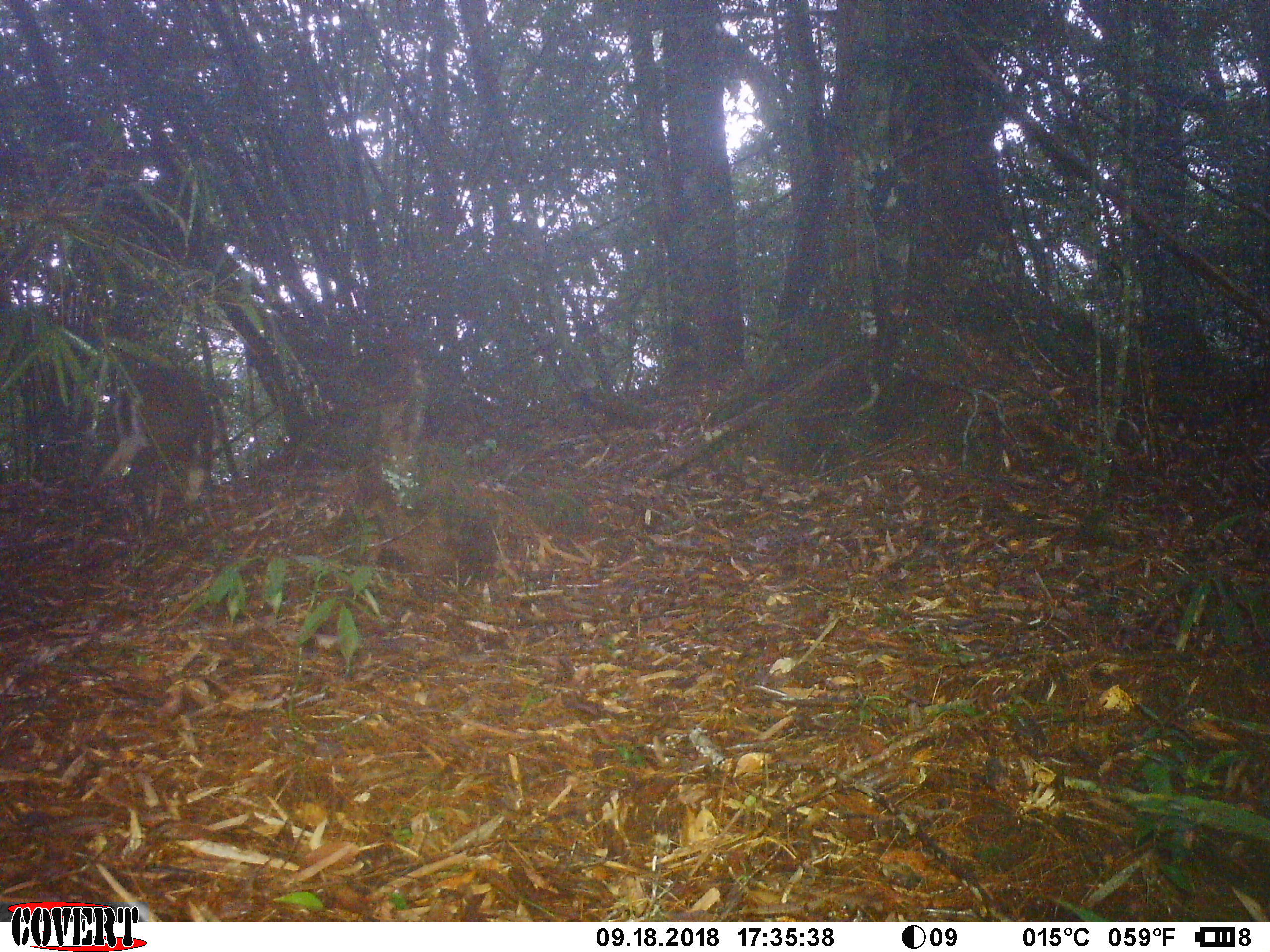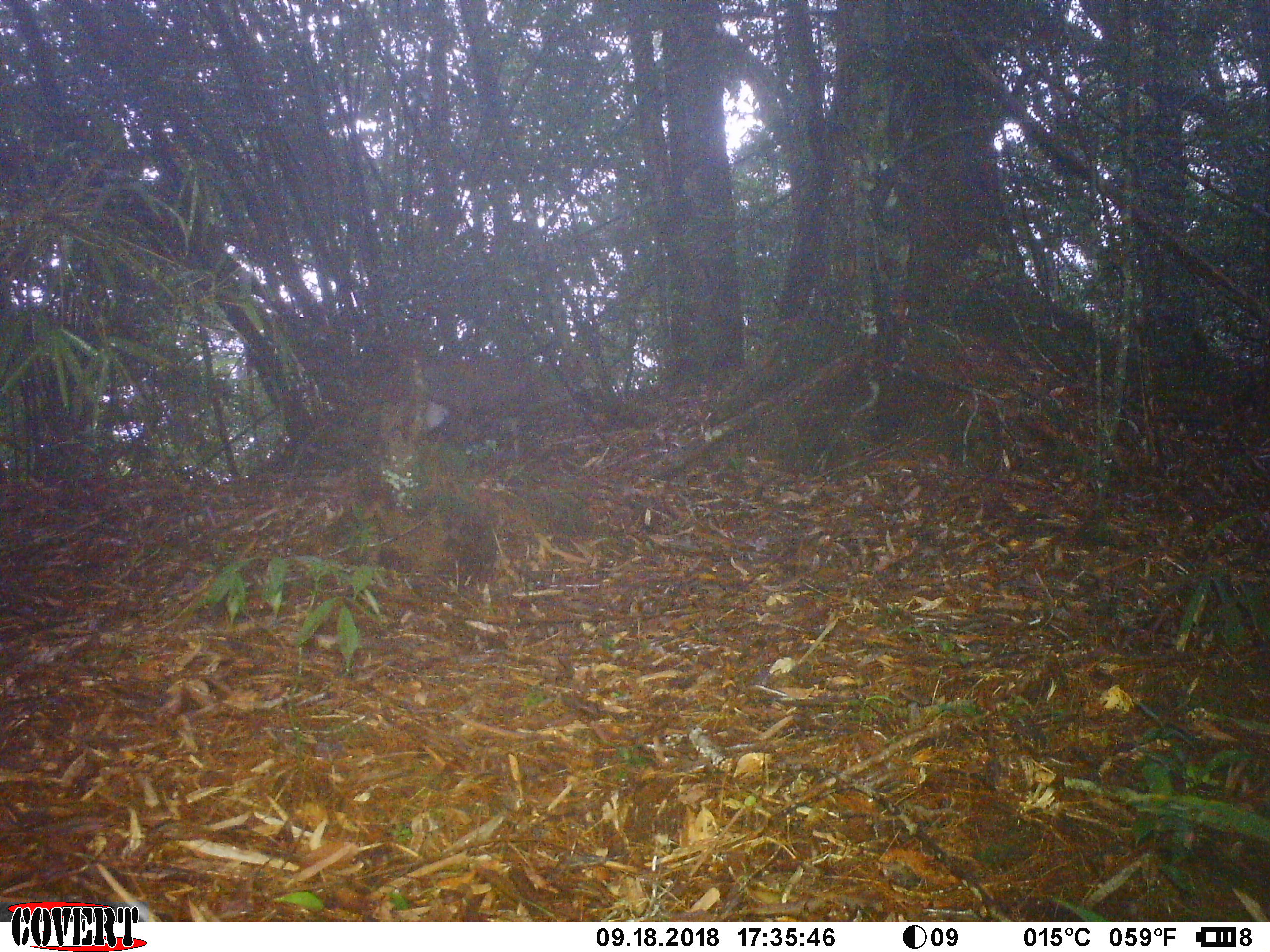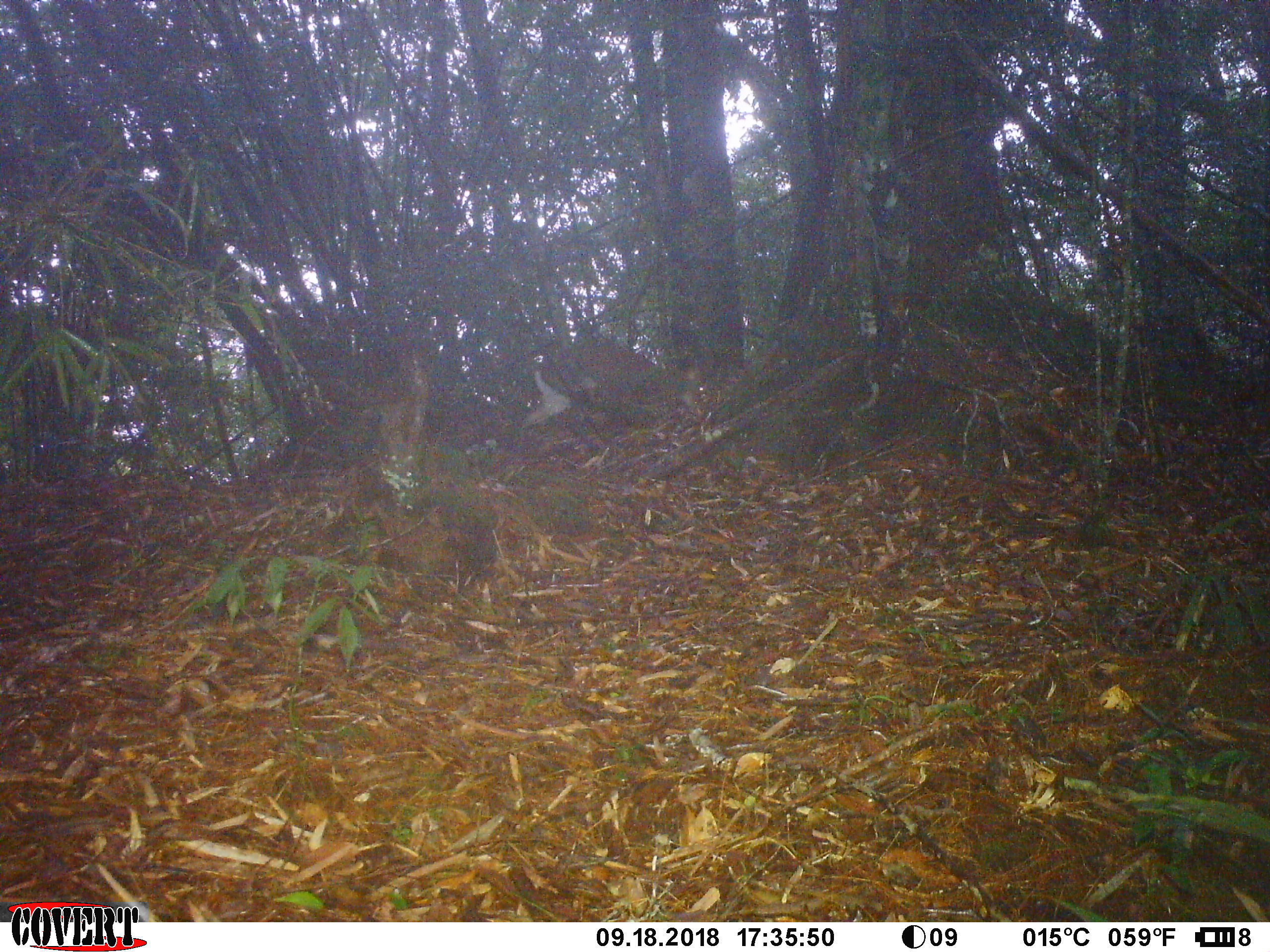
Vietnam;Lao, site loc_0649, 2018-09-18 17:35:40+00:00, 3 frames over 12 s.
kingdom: Animalia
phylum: Chordata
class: Mammalia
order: Artiodactyla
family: Cervidae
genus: Muntiacus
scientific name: Muntiacus rooseveltorum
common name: roosevelt's muntjac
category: roosevelts muntjac group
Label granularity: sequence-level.